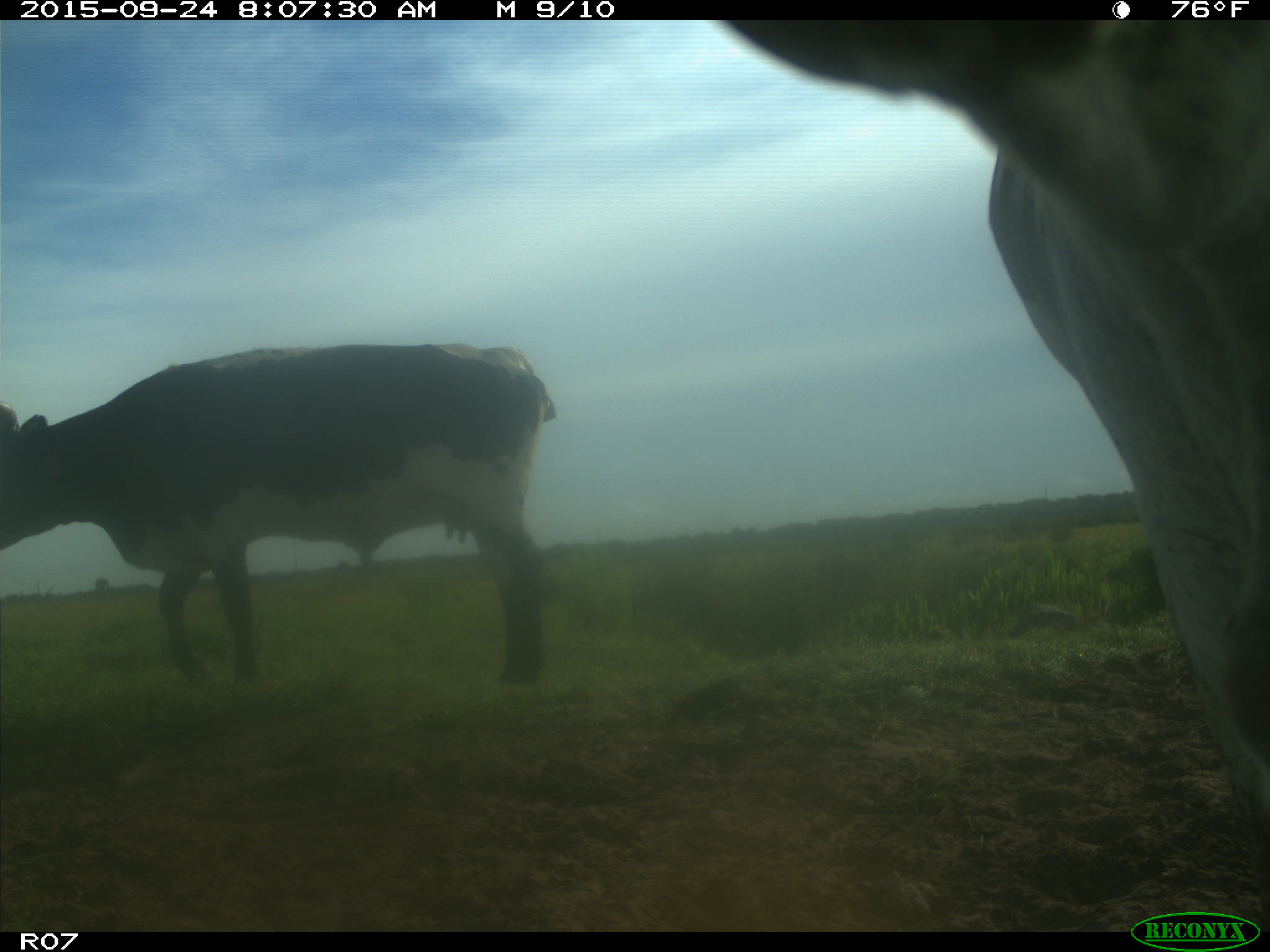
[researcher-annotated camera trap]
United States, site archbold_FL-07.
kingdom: Animalia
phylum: Chordata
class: Mammalia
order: Artiodactyla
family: Bovidae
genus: Bos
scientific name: Bos taurus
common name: domestic cow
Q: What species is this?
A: Bos taurus (domestic cow).